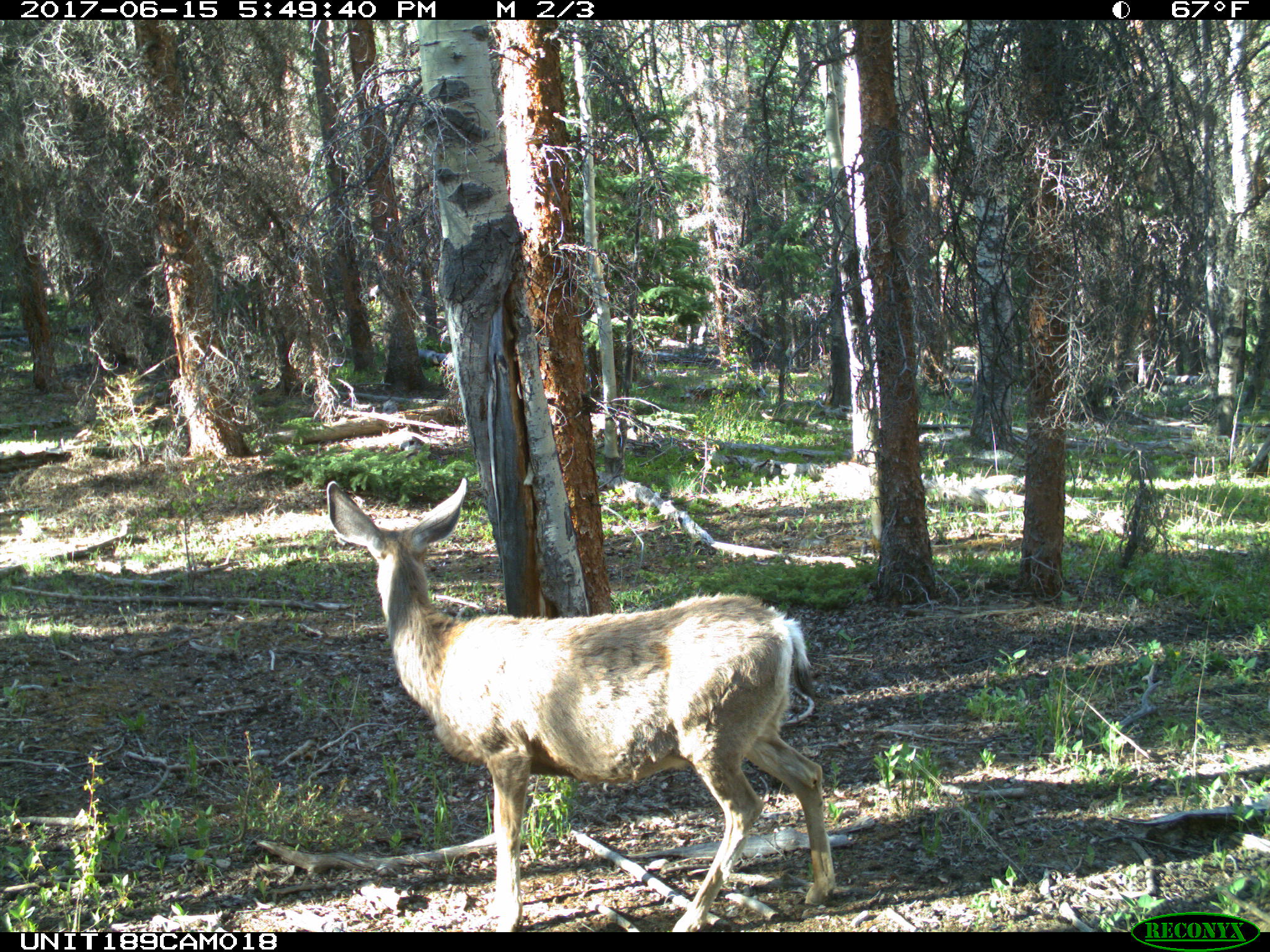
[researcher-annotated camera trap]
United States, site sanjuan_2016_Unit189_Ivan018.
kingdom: Animalia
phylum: Chordata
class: Mammalia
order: Artiodactyla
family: Cervidae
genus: Odocoileus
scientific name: Odocoileus hemionus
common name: mule deer